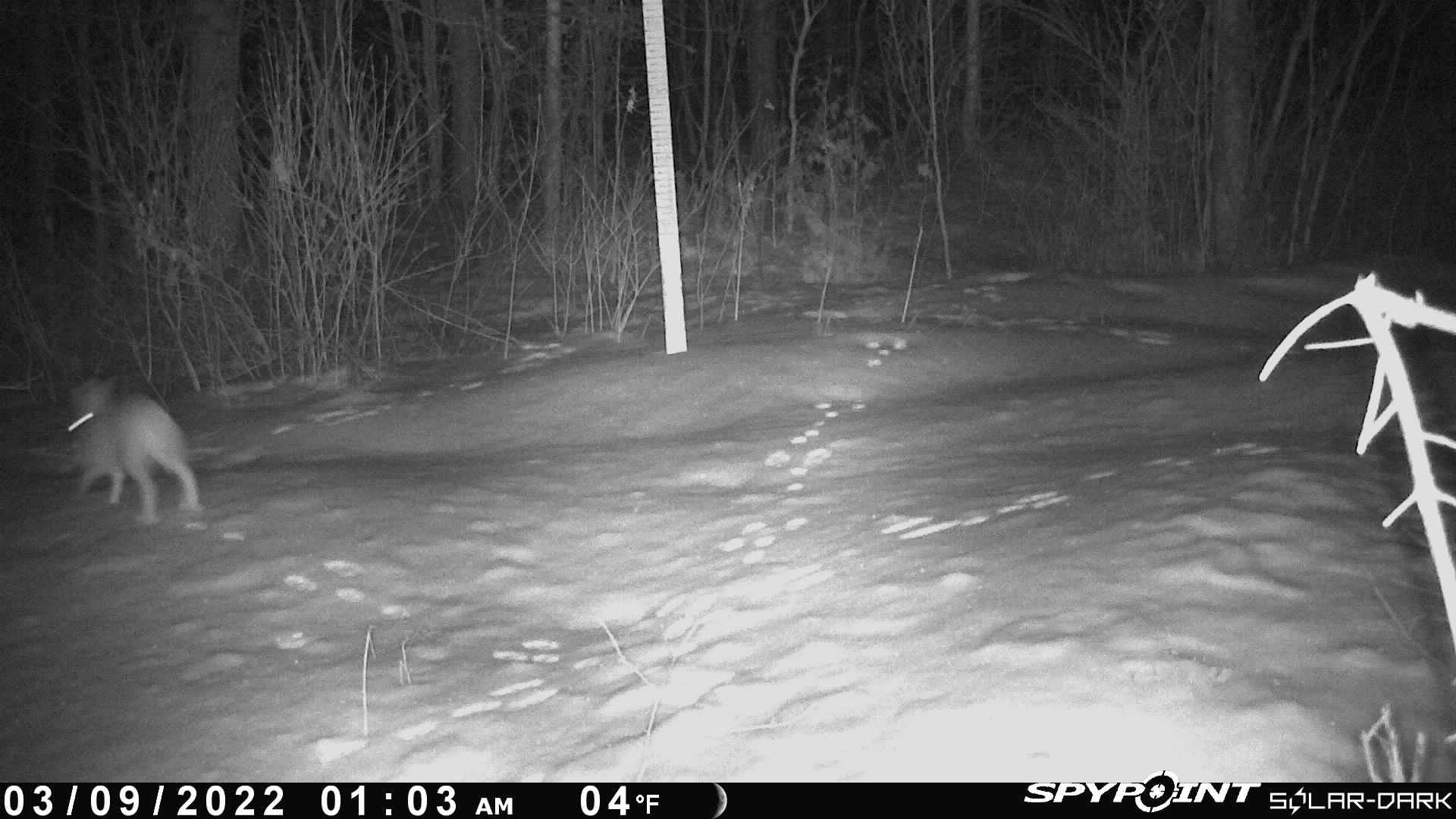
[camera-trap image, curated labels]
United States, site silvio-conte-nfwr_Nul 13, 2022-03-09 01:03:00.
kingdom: Animalia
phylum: Chordata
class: Mammalia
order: Lagomorpha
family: Leporidae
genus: Lepus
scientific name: Lepus americanus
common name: snowshoe hare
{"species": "snowshoe hare (Lepus americanus)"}